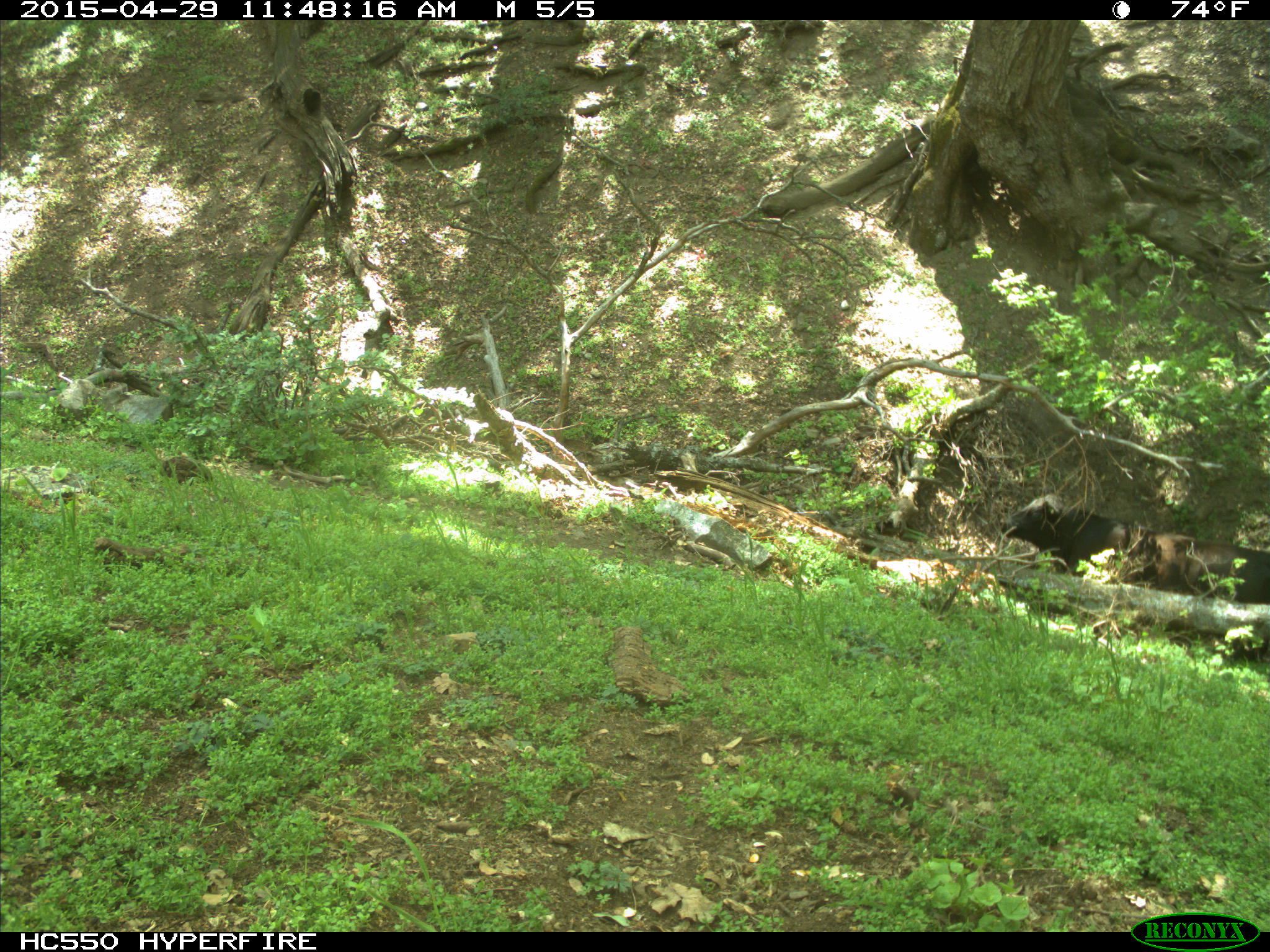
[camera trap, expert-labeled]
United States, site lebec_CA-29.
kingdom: Animalia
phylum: Chordata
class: Mammalia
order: Artiodactyla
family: Bovidae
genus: Bos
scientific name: Bos taurus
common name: domestic cow